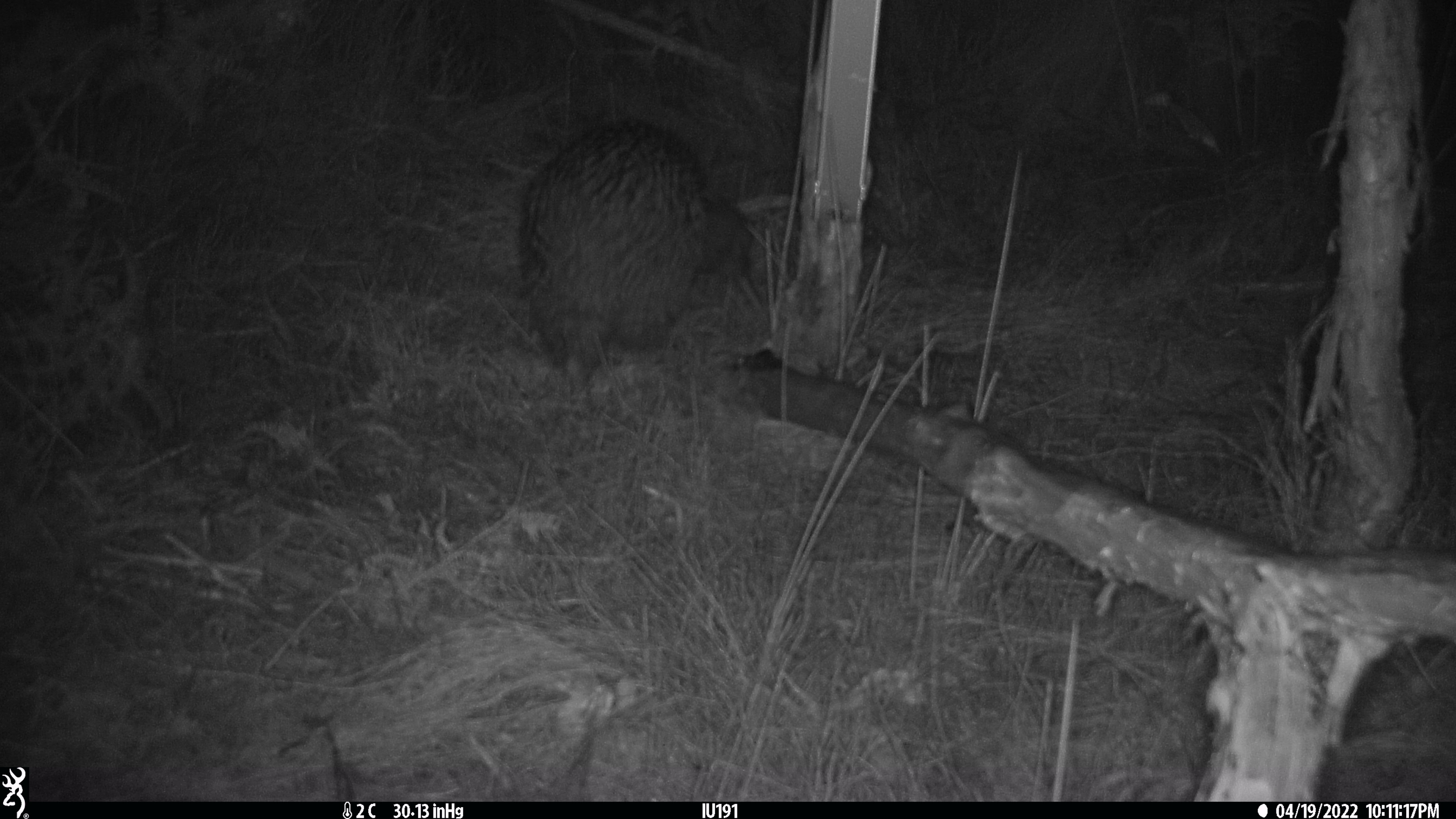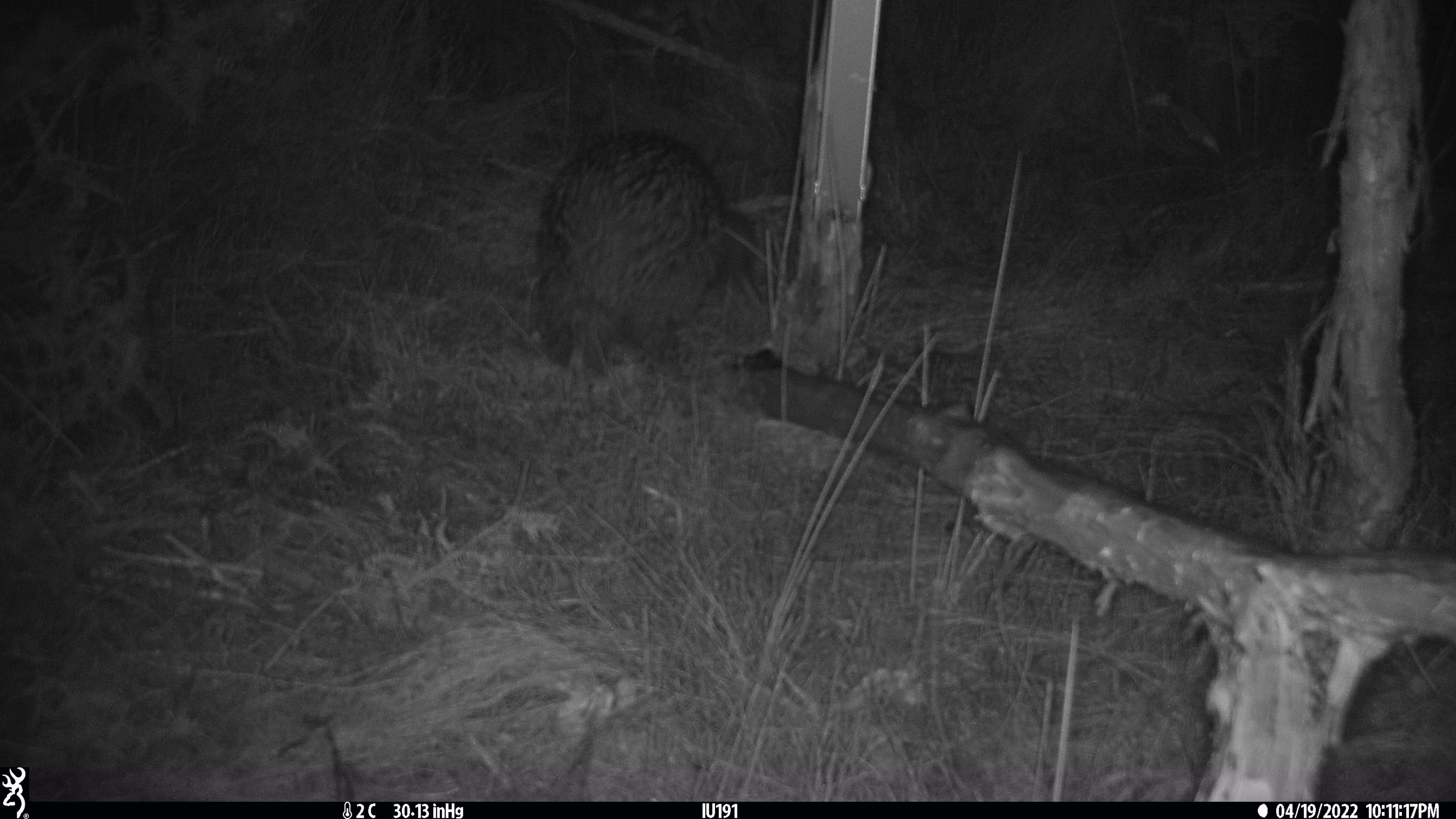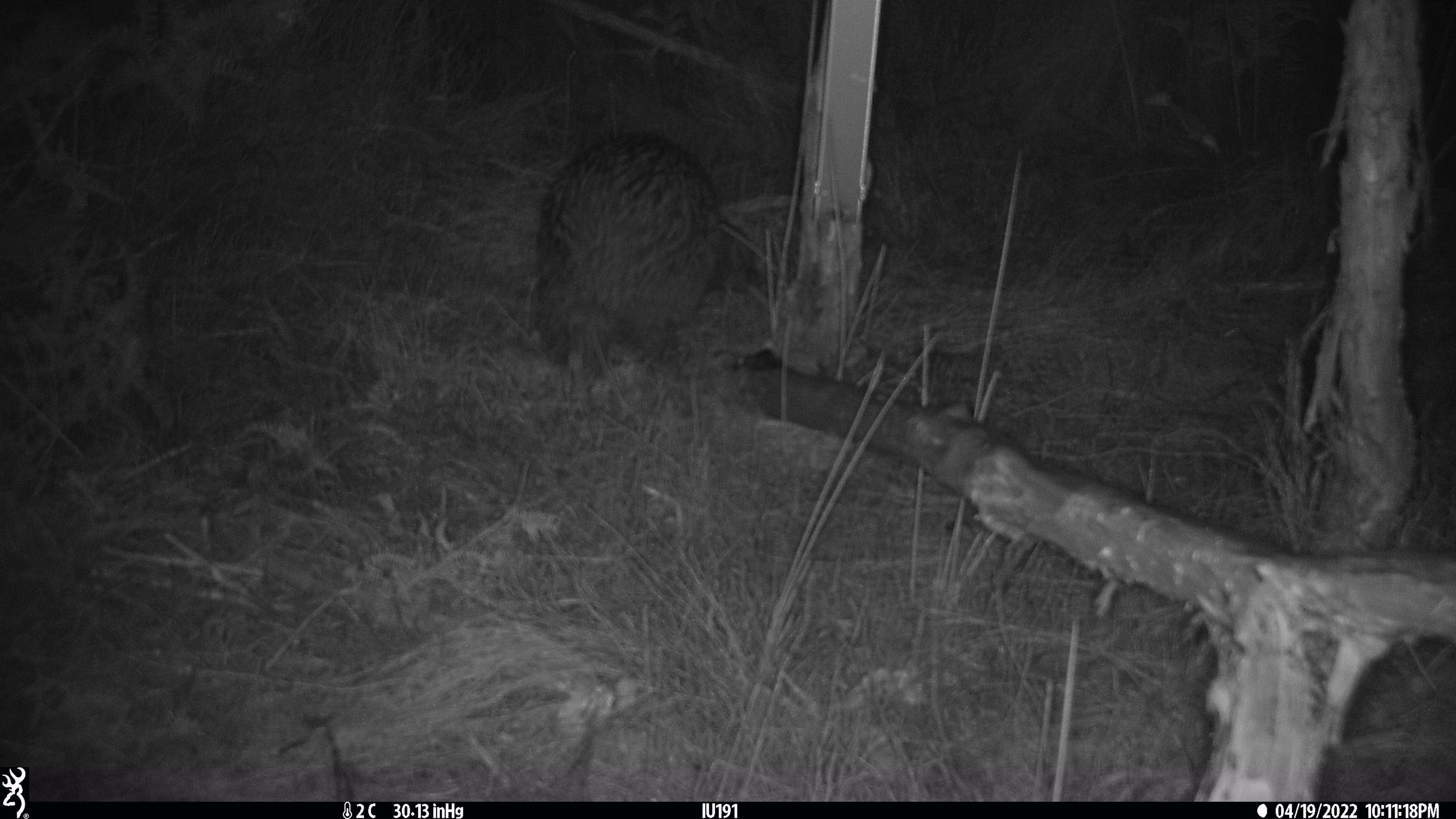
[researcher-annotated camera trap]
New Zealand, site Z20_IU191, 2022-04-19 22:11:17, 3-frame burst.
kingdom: Animalia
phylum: Chordata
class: Aves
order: Apterygiformes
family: Apterygidae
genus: Apteryx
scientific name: Apteryx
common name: kiwi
Kiwi (Apteryx).